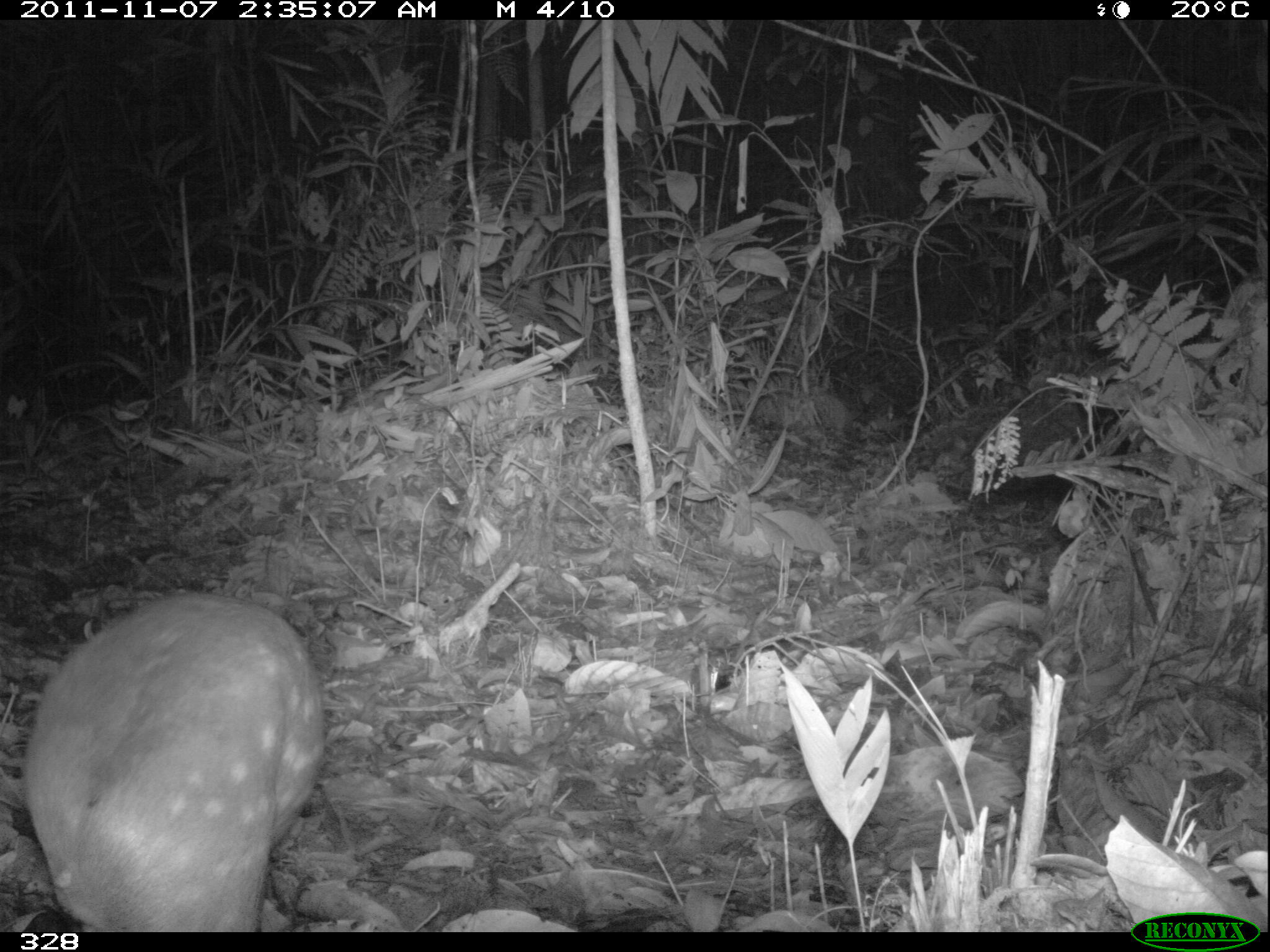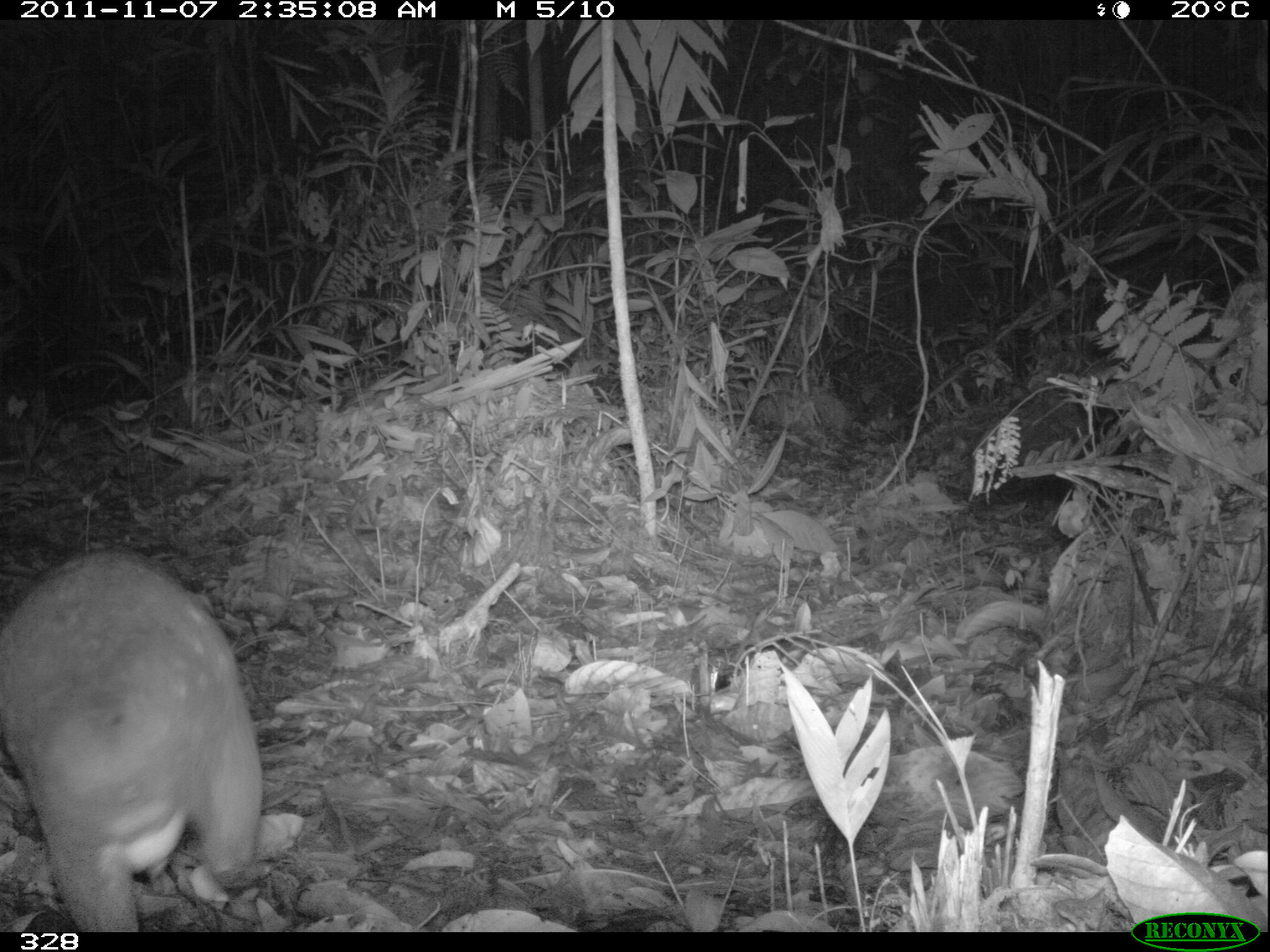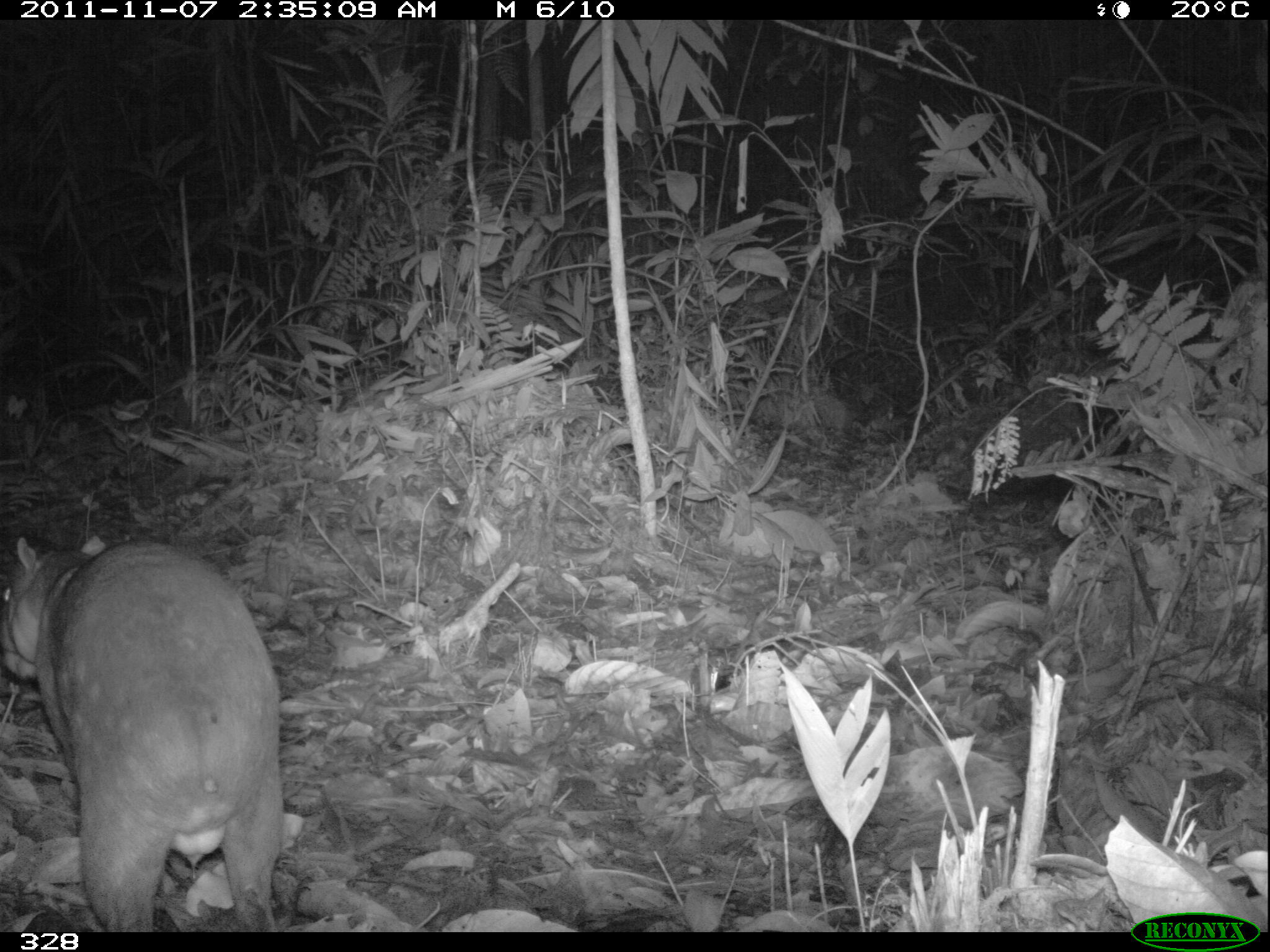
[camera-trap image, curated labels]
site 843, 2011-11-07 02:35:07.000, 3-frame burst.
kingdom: Animalia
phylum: Chordata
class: Mammalia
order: Rodentia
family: Cuniculidae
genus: Cuniculus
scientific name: Cuniculus paca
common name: spotted paca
Cuniculus paca (spotted paca).